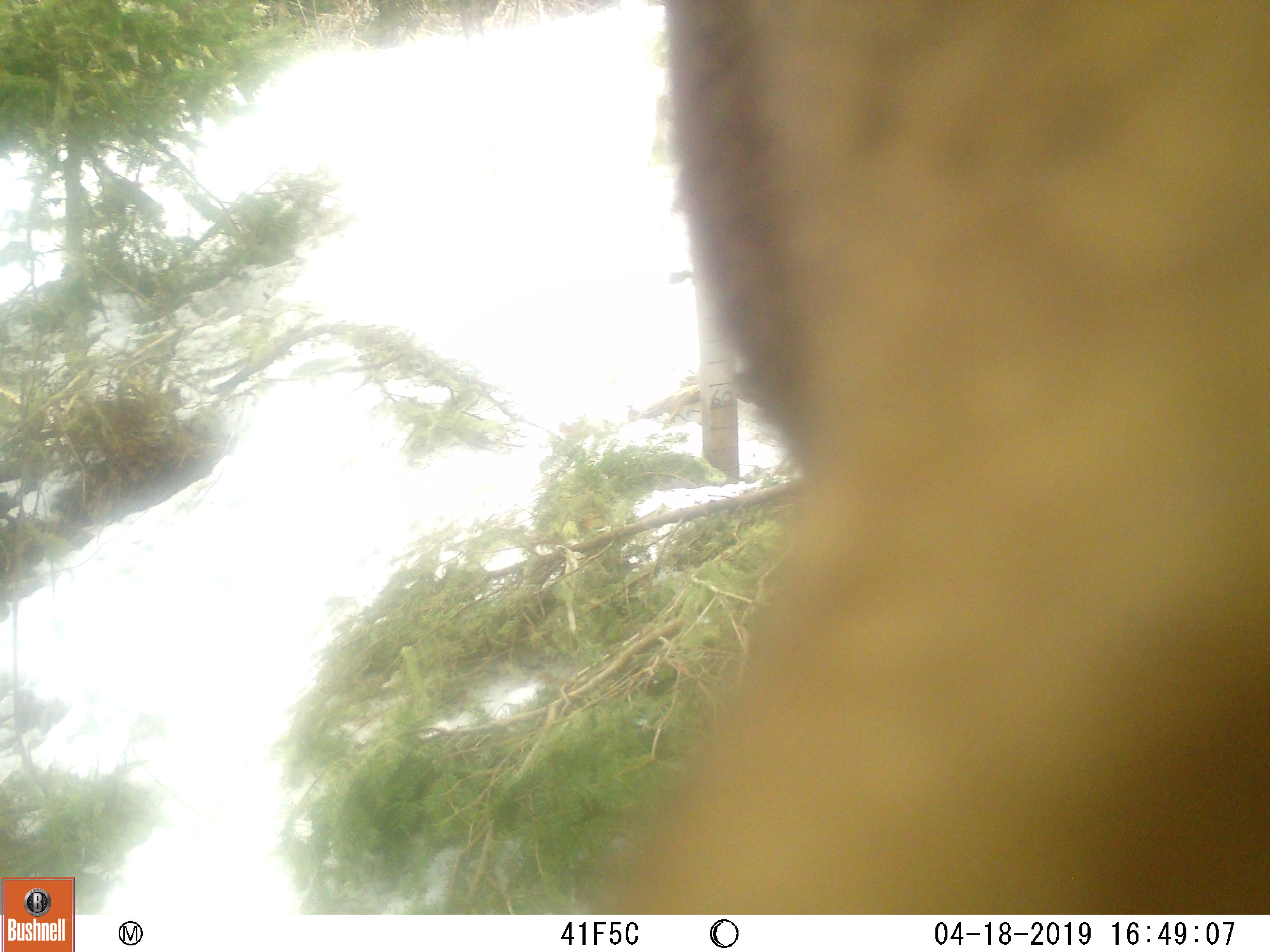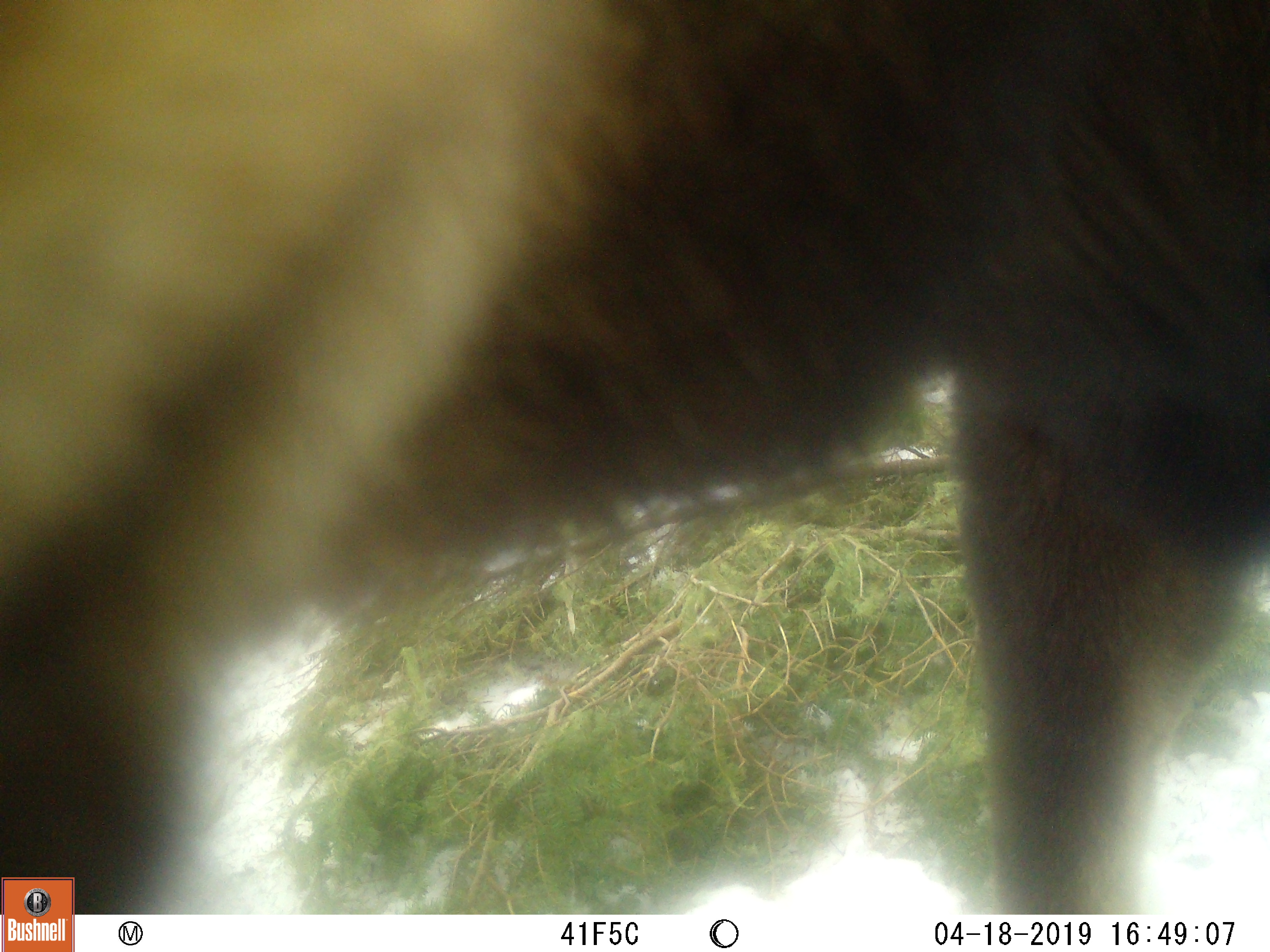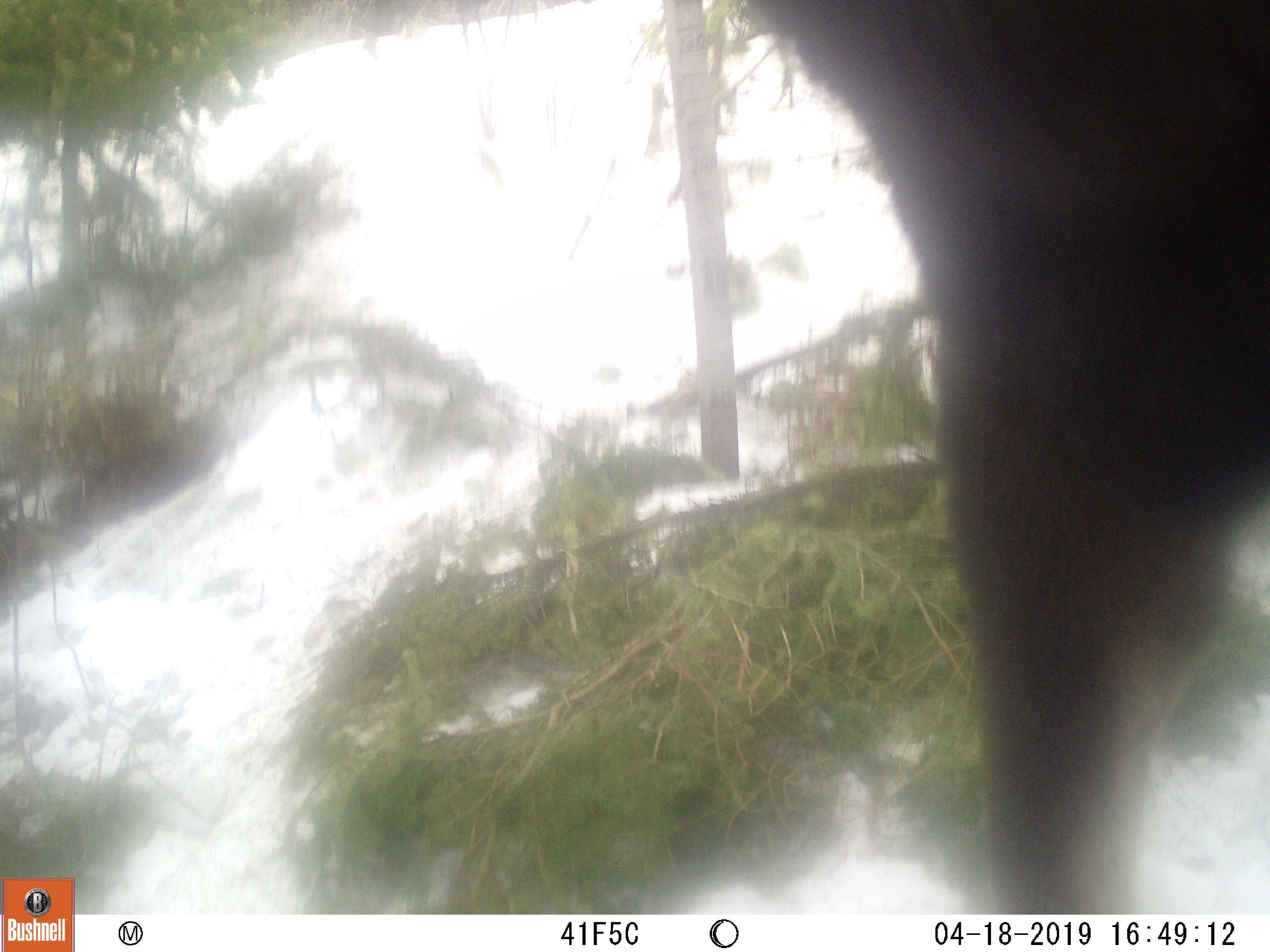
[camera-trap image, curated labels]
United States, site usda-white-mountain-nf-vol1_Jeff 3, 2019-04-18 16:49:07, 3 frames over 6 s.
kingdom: Animalia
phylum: Chordata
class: Mammalia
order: Artiodactyla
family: Cervidae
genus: Alces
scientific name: Alces alces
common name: moose